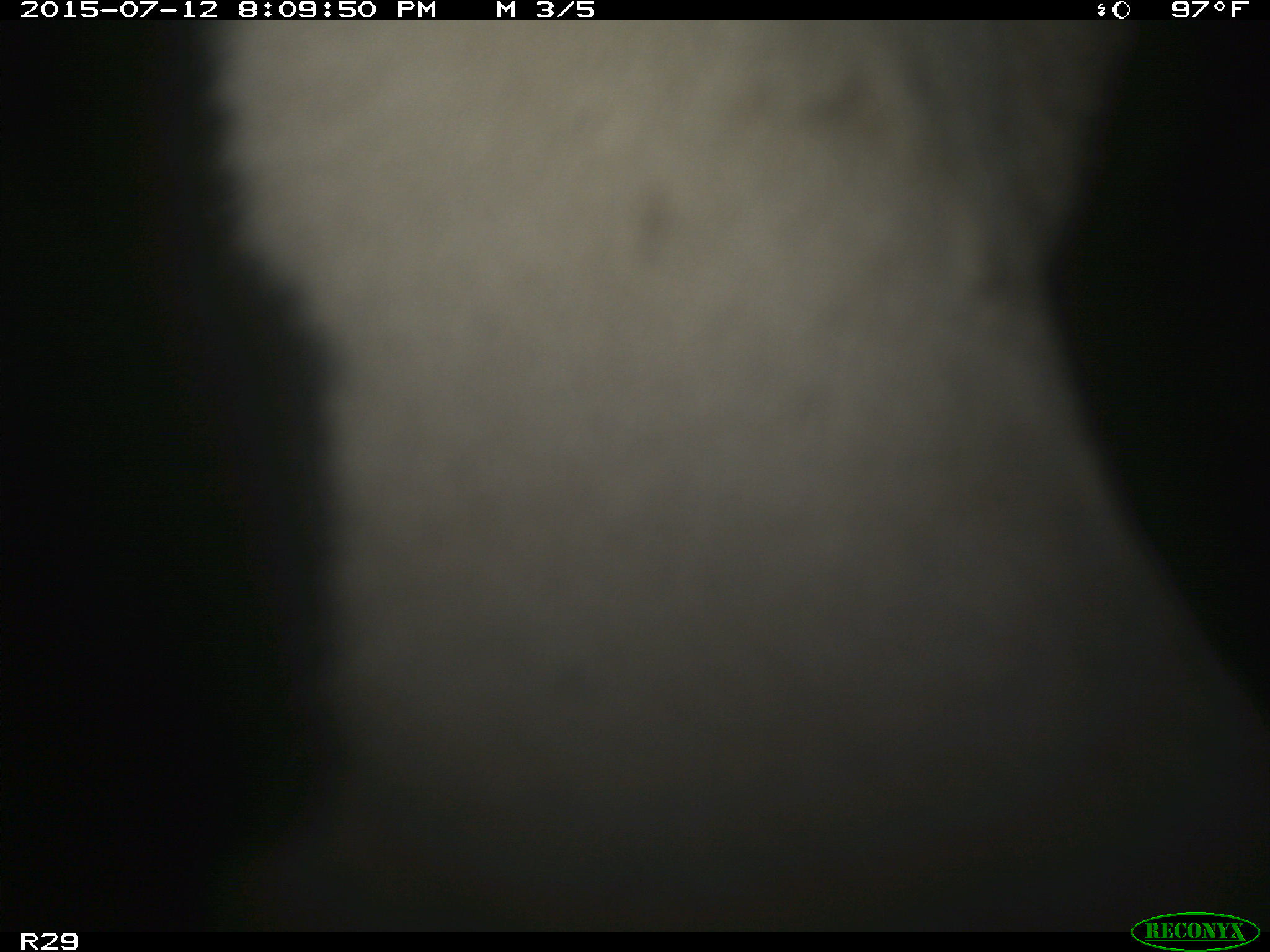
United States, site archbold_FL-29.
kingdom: Animalia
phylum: Chordata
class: Mammalia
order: Artiodactyla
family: Bovidae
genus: Bos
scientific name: Bos taurus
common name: domestic cow